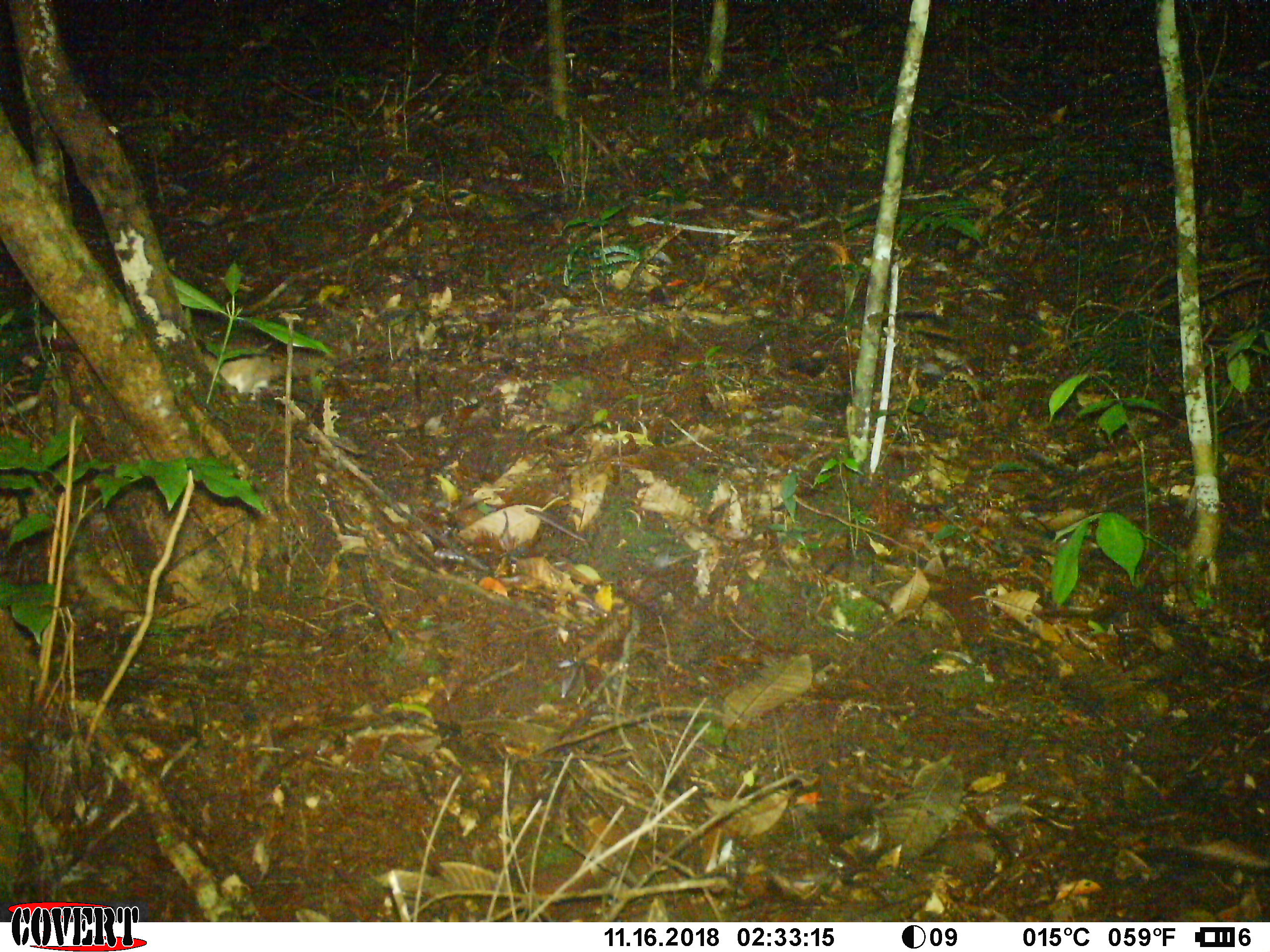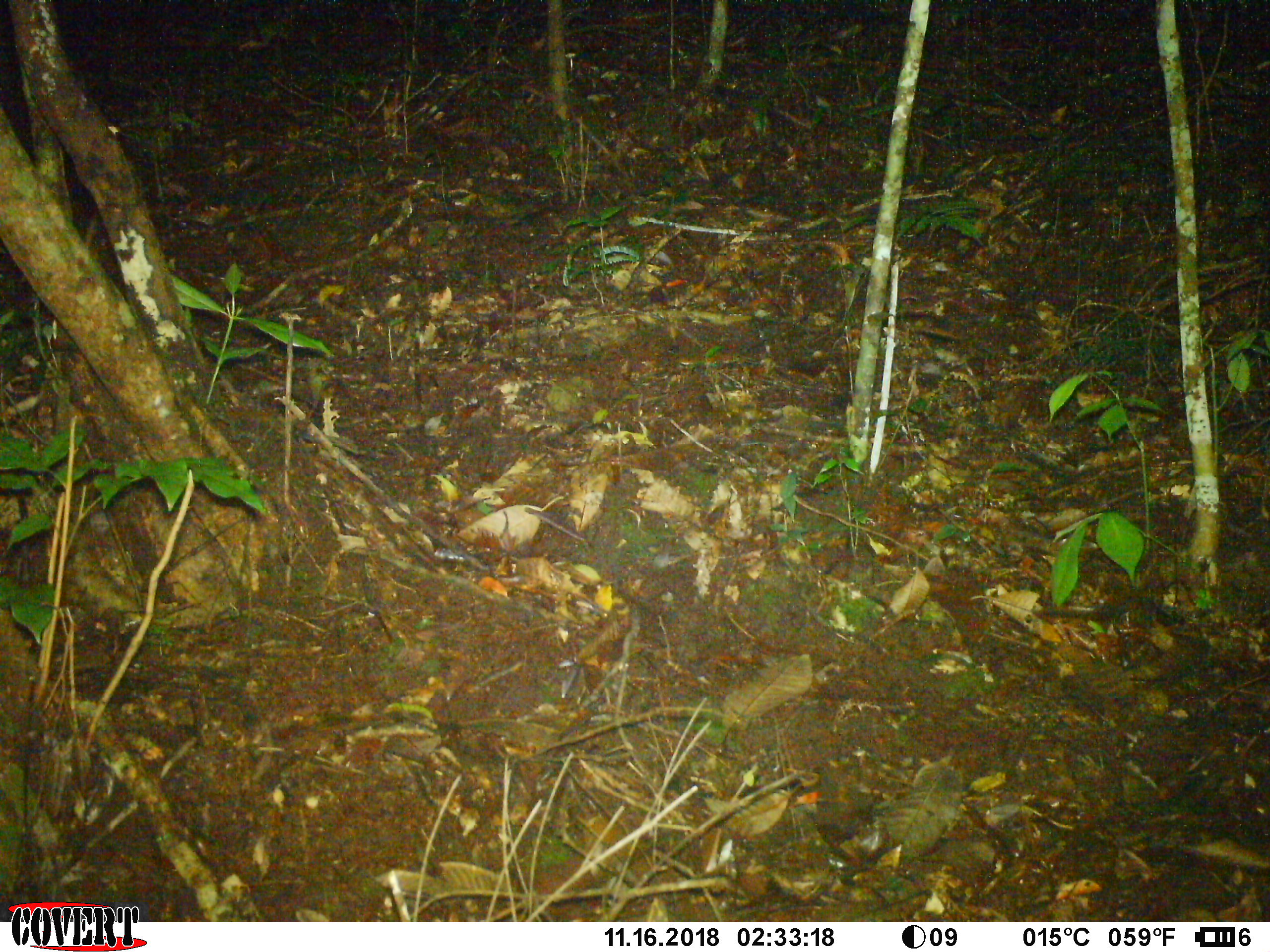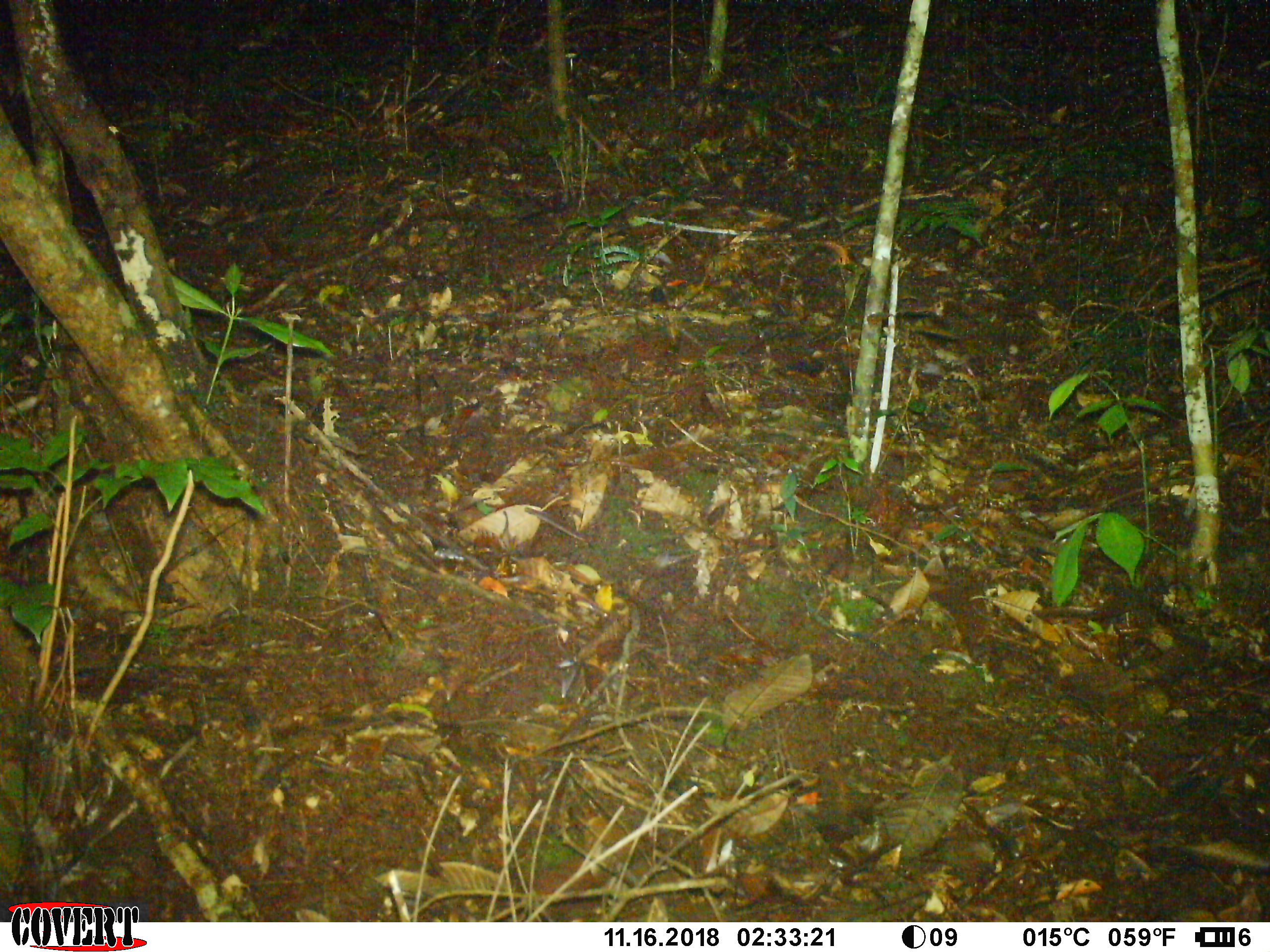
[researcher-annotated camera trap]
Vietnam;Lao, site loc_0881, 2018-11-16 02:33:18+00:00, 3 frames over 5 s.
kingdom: Animalia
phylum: Chordata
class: Mammalia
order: Rodentia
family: Muridae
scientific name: Muridae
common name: old-world mice and rats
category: unidentified murid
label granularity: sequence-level